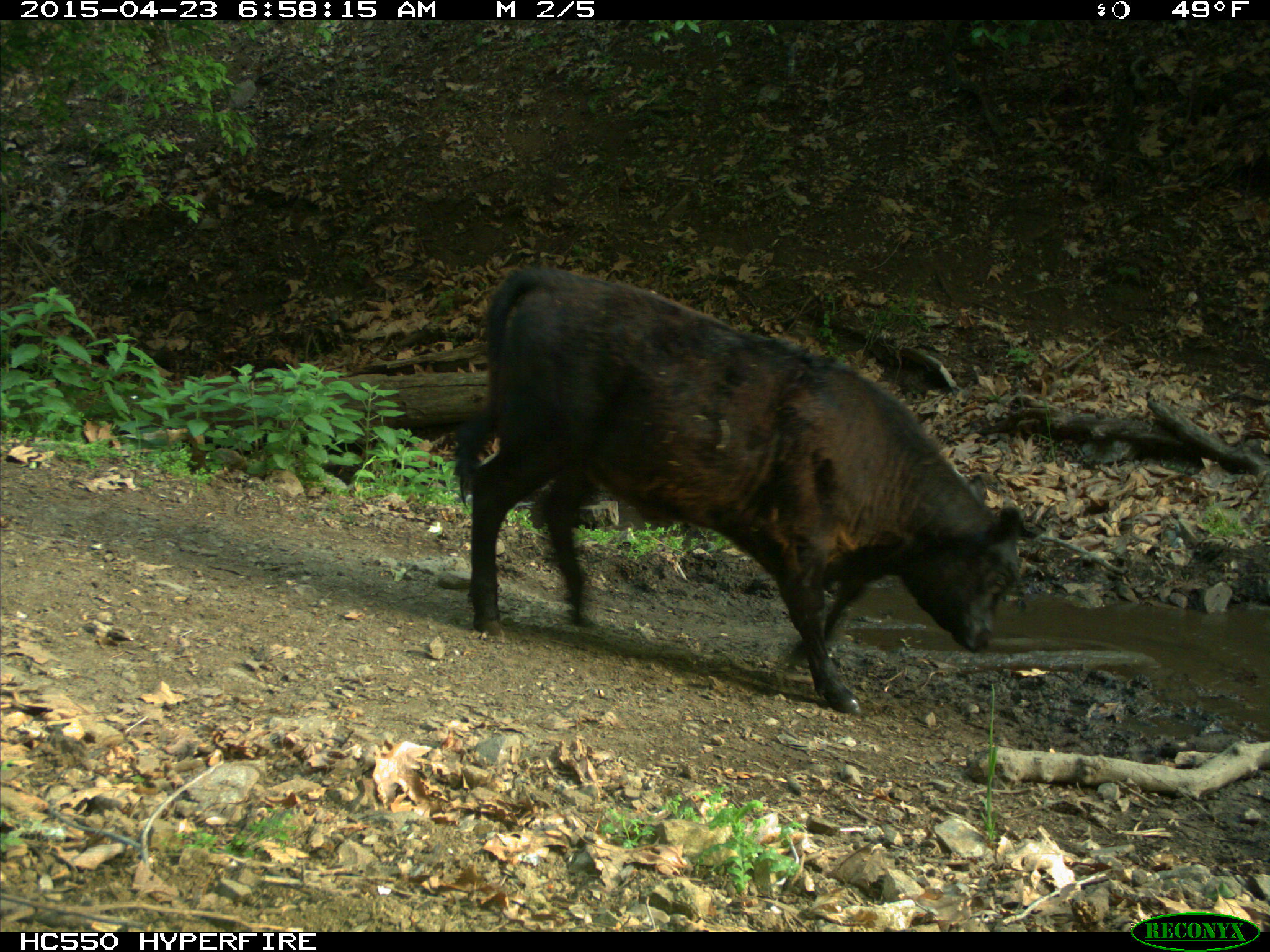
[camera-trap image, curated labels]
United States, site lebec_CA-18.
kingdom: Animalia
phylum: Chordata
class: Mammalia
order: Artiodactyla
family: Bovidae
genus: Bos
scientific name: Bos taurus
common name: domestic cow